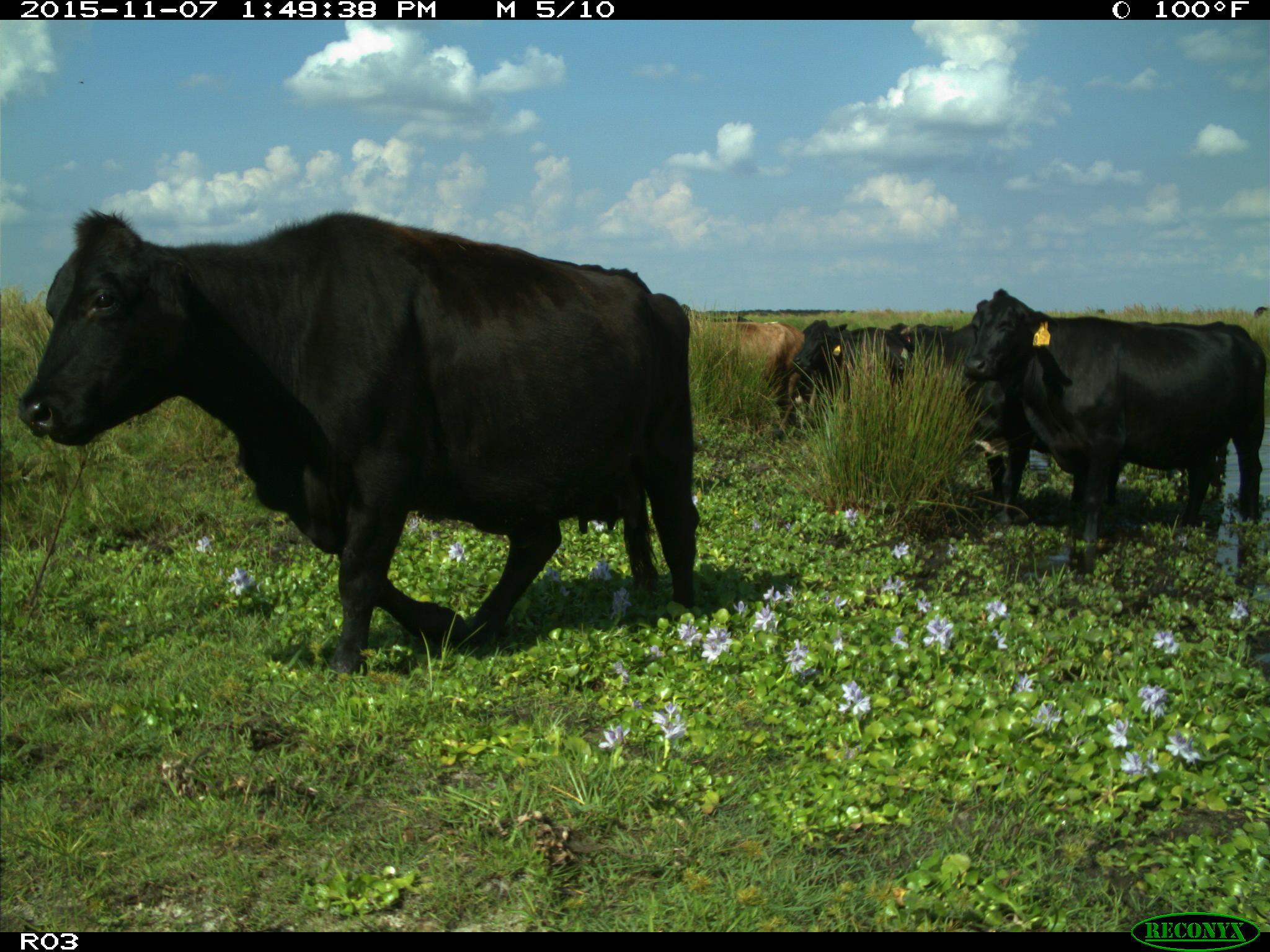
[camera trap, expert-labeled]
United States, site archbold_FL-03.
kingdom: Animalia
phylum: Chordata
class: Mammalia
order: Artiodactyla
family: Bovidae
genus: Bos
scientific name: Bos taurus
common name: domestic cow